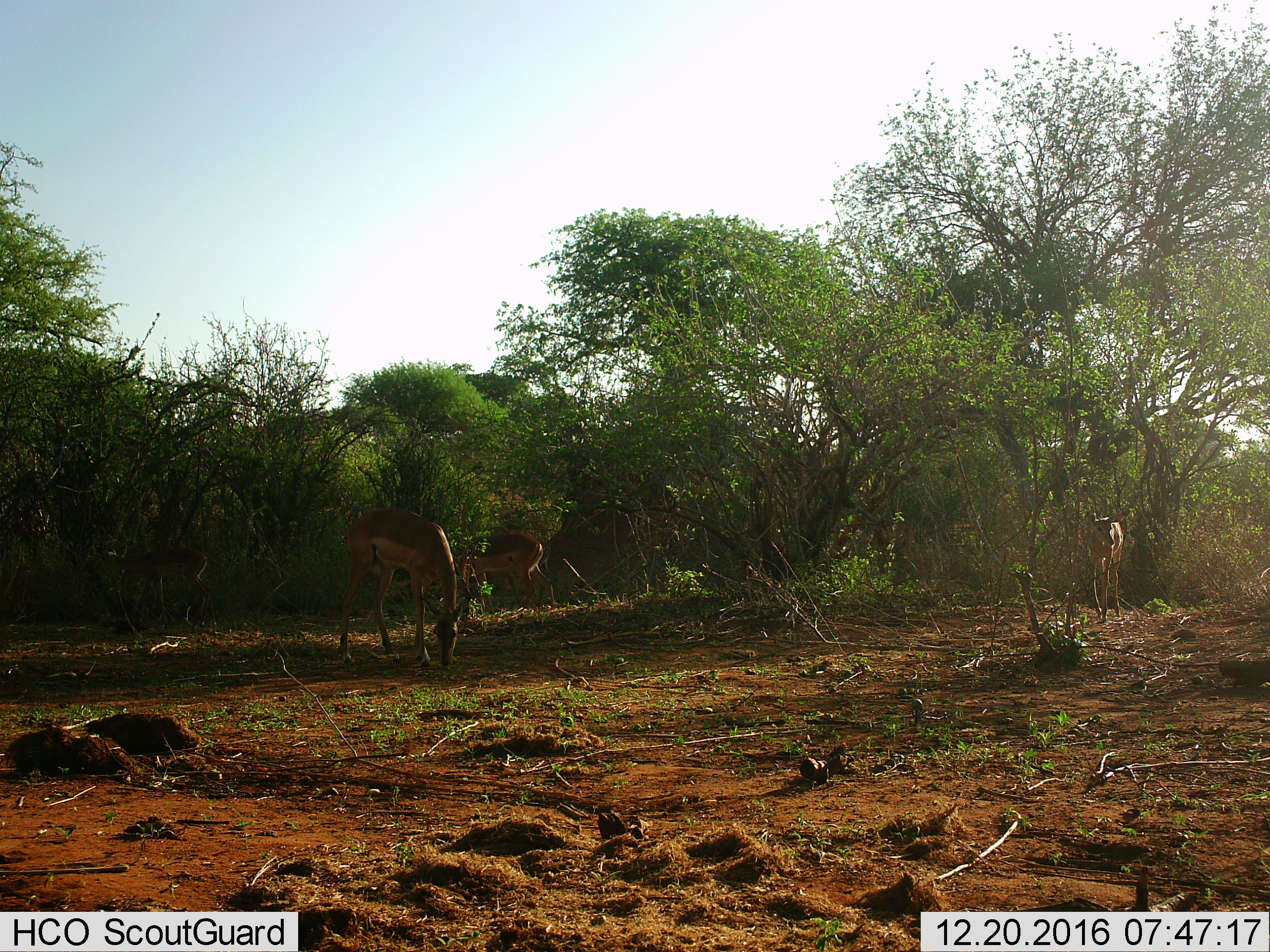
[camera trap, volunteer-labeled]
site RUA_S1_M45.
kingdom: Animalia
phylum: Chordata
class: Mammalia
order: Artiodactyla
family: Bovidae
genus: Aepyceros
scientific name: Aepyceros melampus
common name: impala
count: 4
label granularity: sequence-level